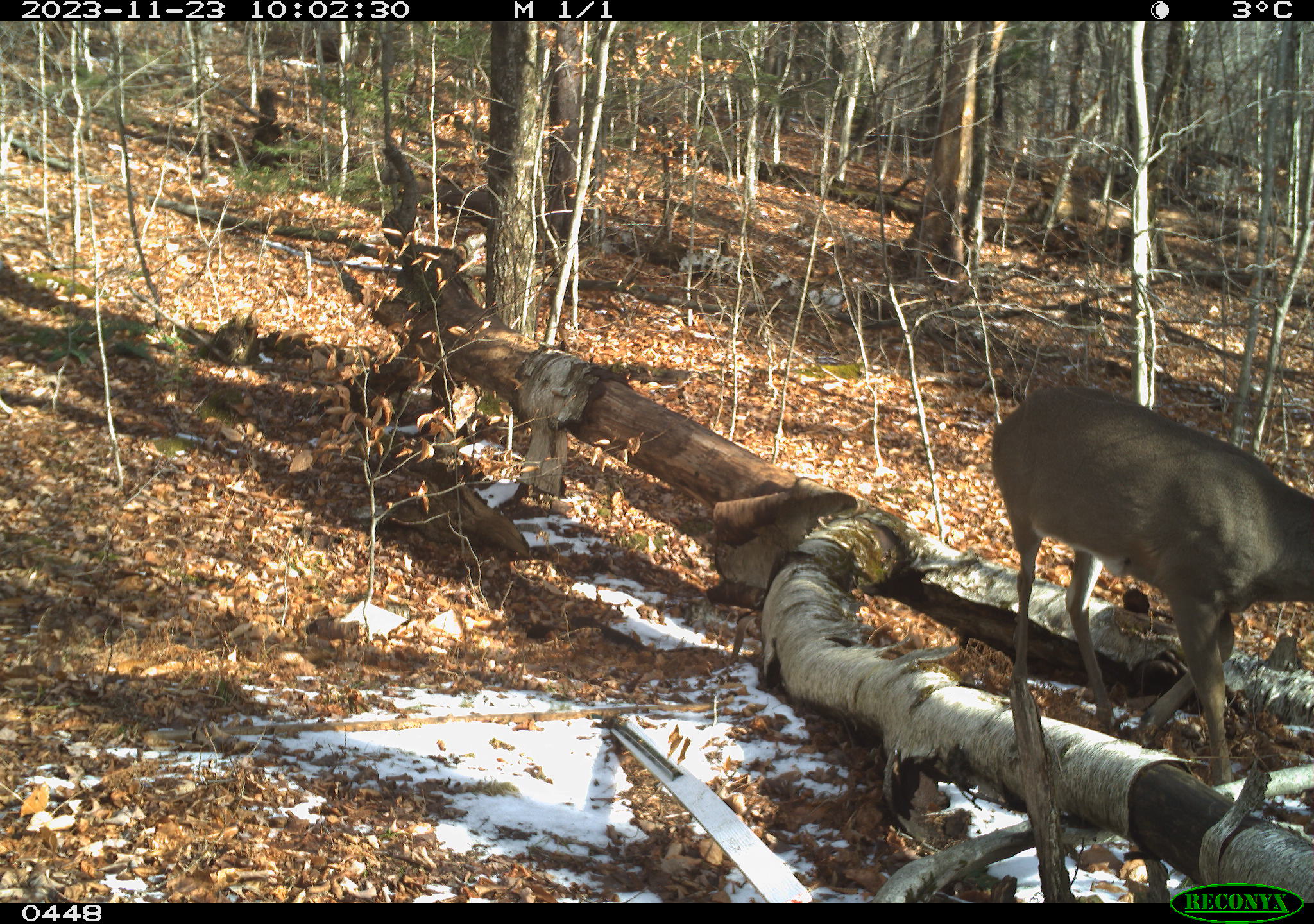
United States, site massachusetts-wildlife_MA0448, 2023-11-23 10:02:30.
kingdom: Animalia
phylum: Chordata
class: Mammalia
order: Artiodactyla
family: Cervidae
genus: Odocoileus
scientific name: Odocoileus virginianus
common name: white-tailed deer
White-tailed deer (Odocoileus virginianus).